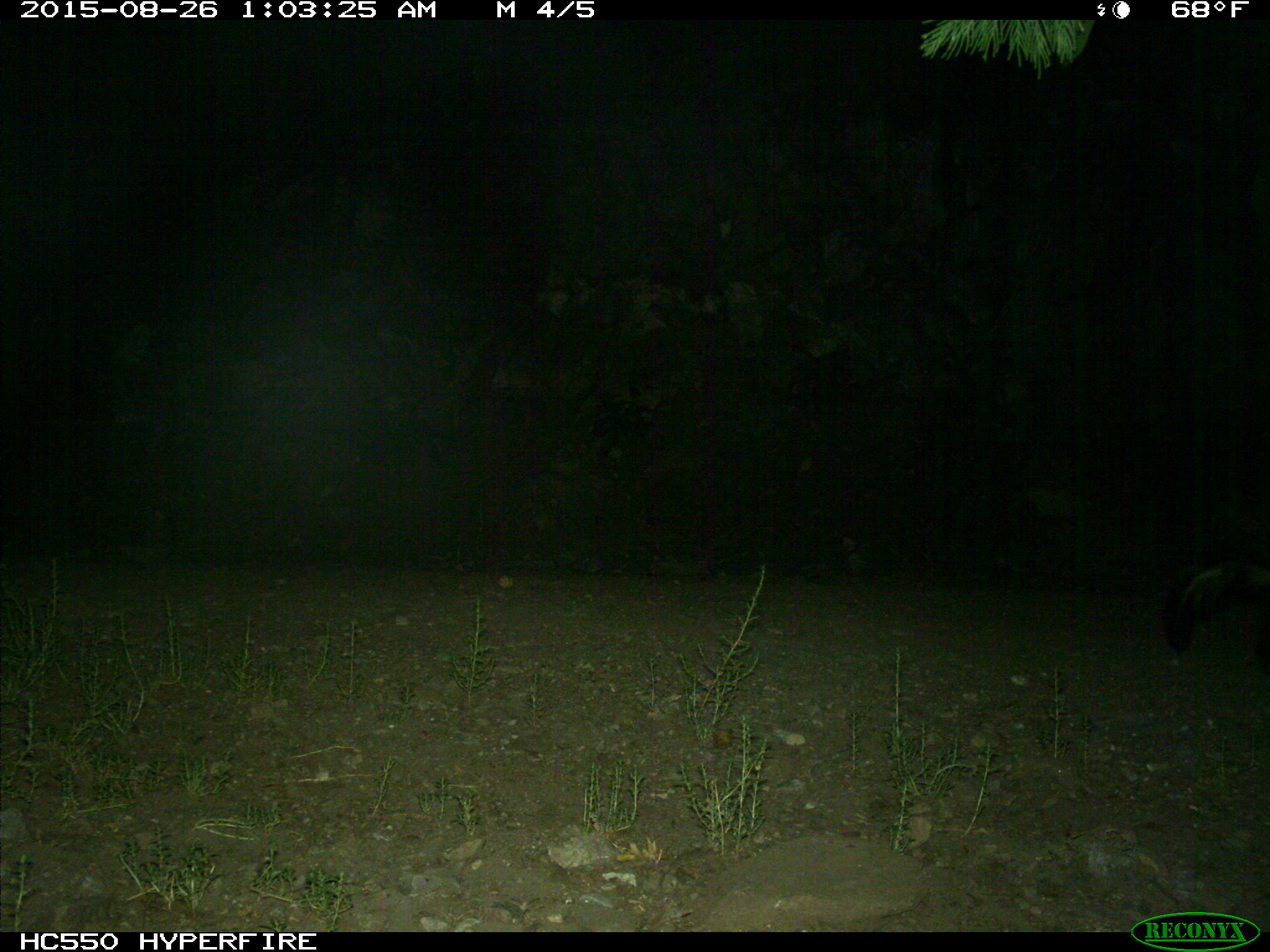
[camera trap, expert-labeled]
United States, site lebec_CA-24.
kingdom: Animalia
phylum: Chordata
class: Mammalia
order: Carnivora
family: Mephitidae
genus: Mephitis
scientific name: Mephitis mephitis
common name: striped skunk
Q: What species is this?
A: Mephitis mephitis (striped skunk).